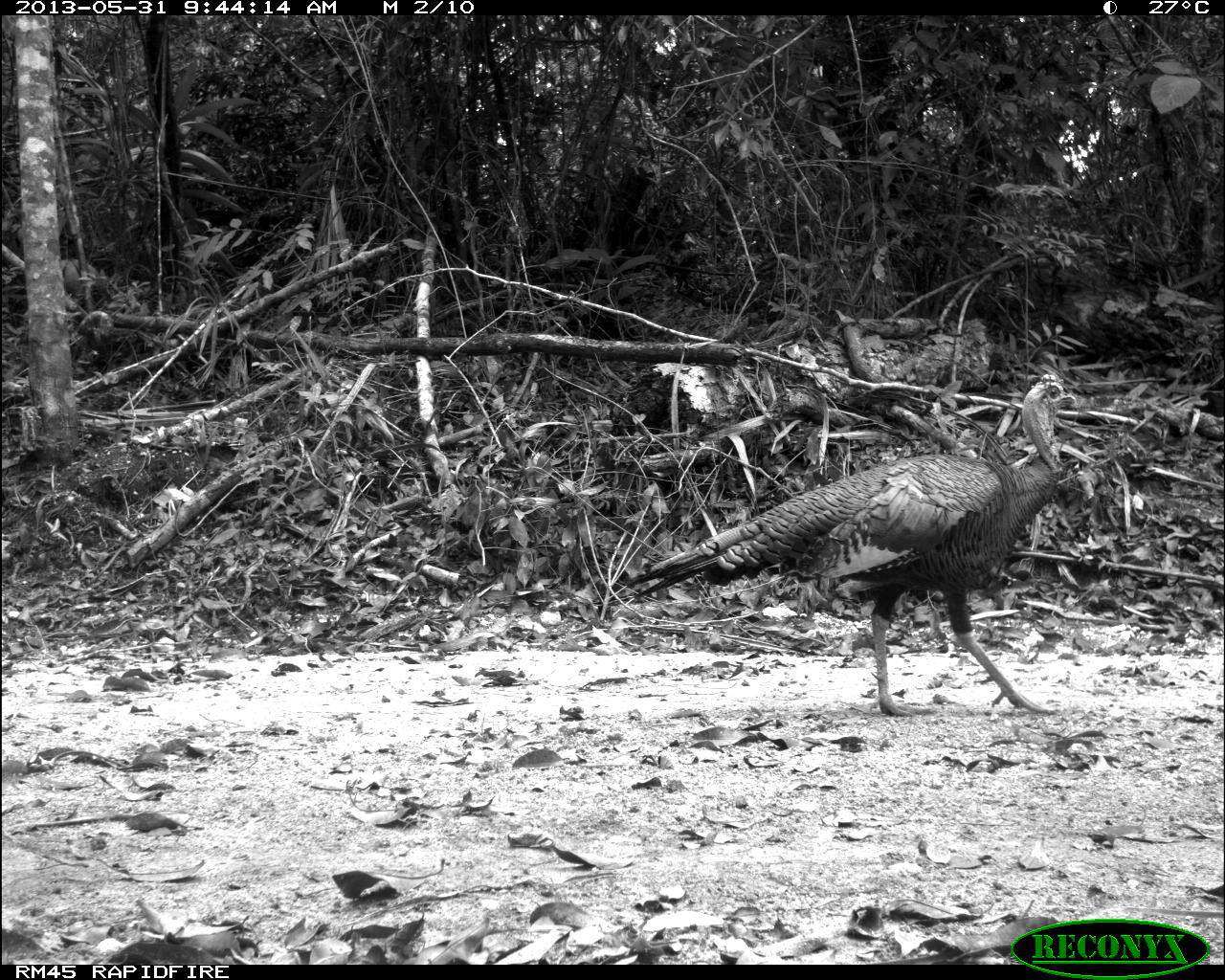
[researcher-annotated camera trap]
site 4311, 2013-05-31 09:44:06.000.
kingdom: Animalia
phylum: Chordata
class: Aves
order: Galliformes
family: Phasianidae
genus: Meleagris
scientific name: Meleagris ocellata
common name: ocellated turkey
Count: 2.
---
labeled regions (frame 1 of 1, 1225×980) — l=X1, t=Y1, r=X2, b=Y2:
meleagris ocellata: l=625, t=373, r=1076, b=717